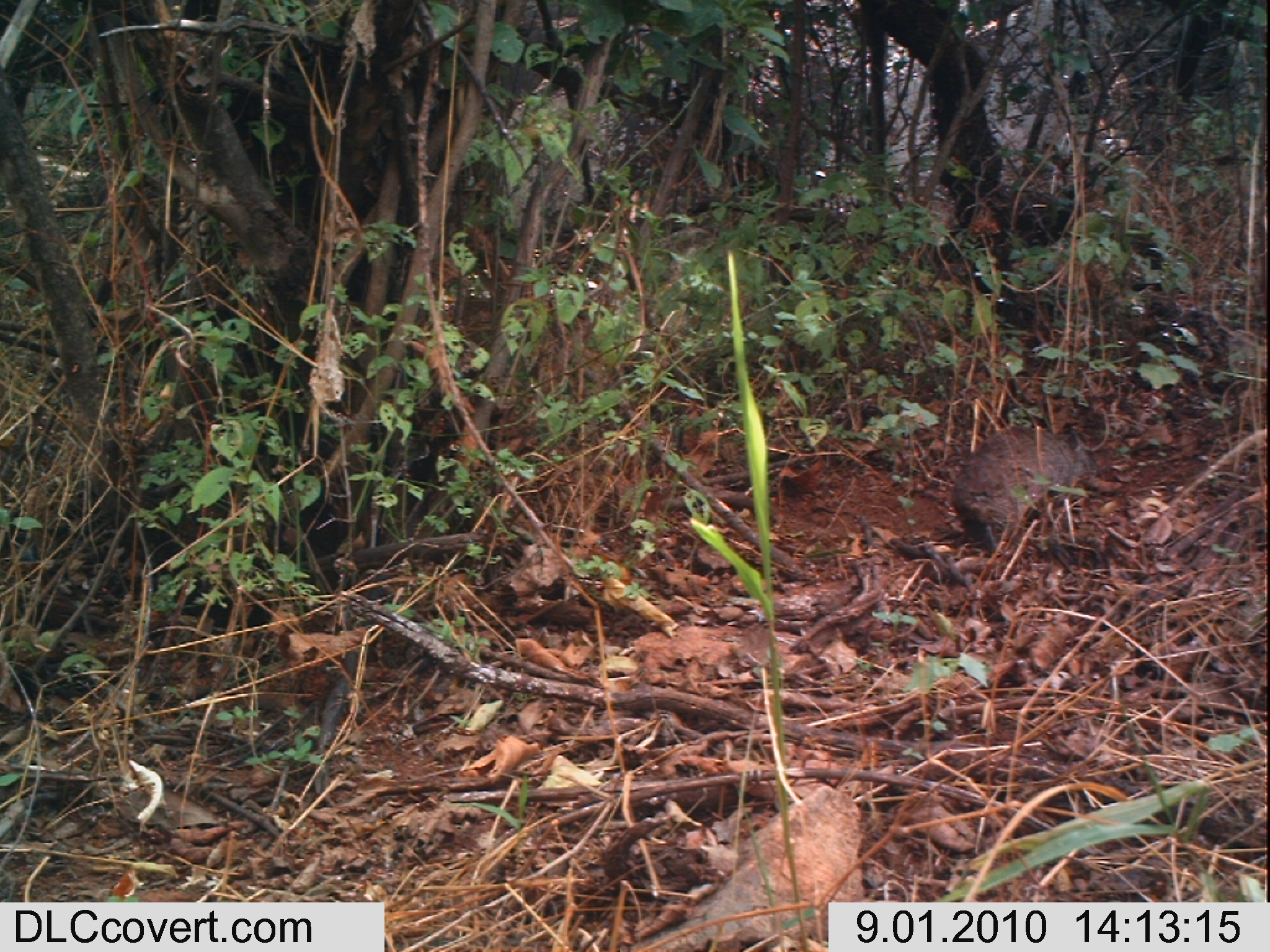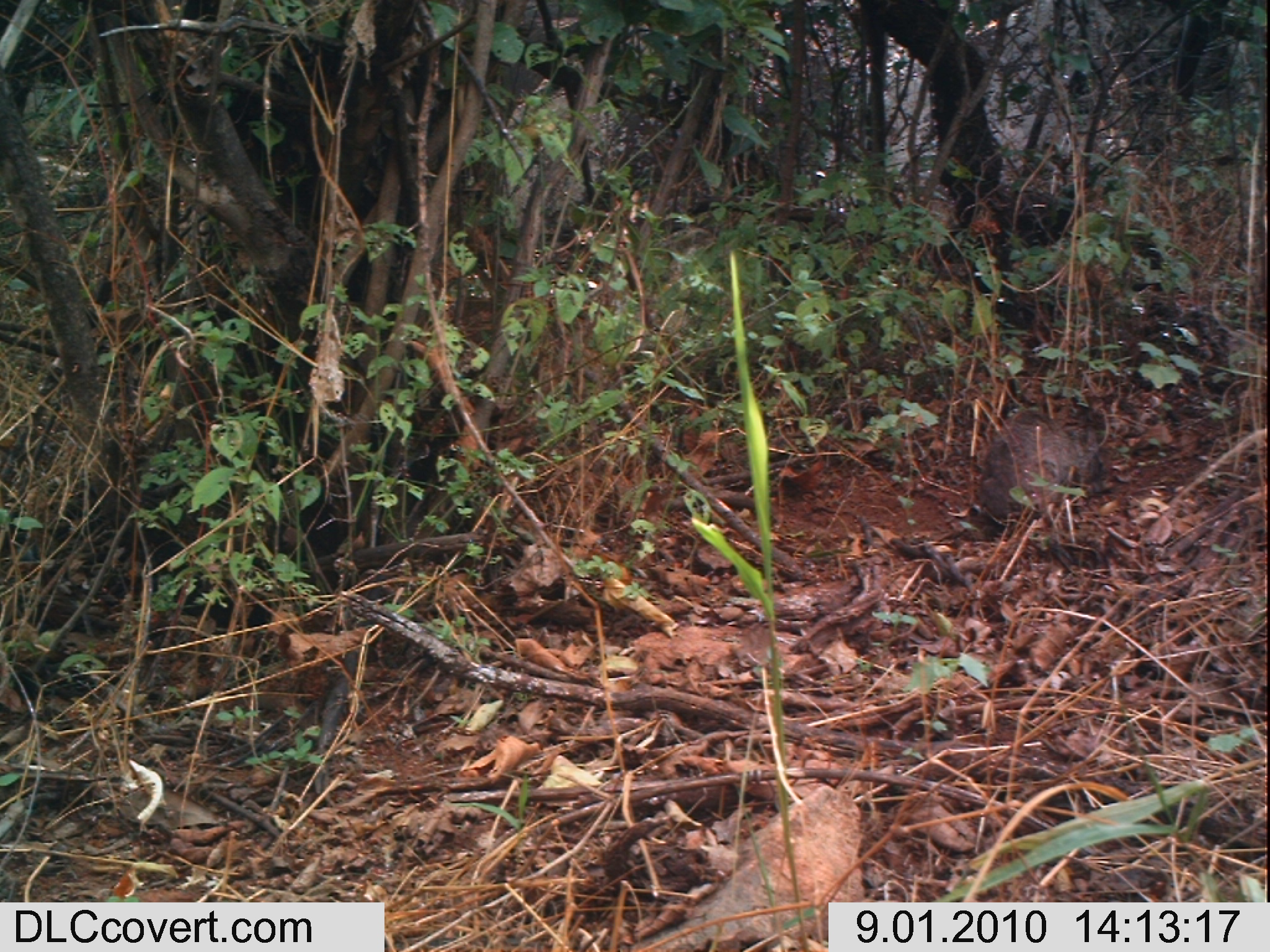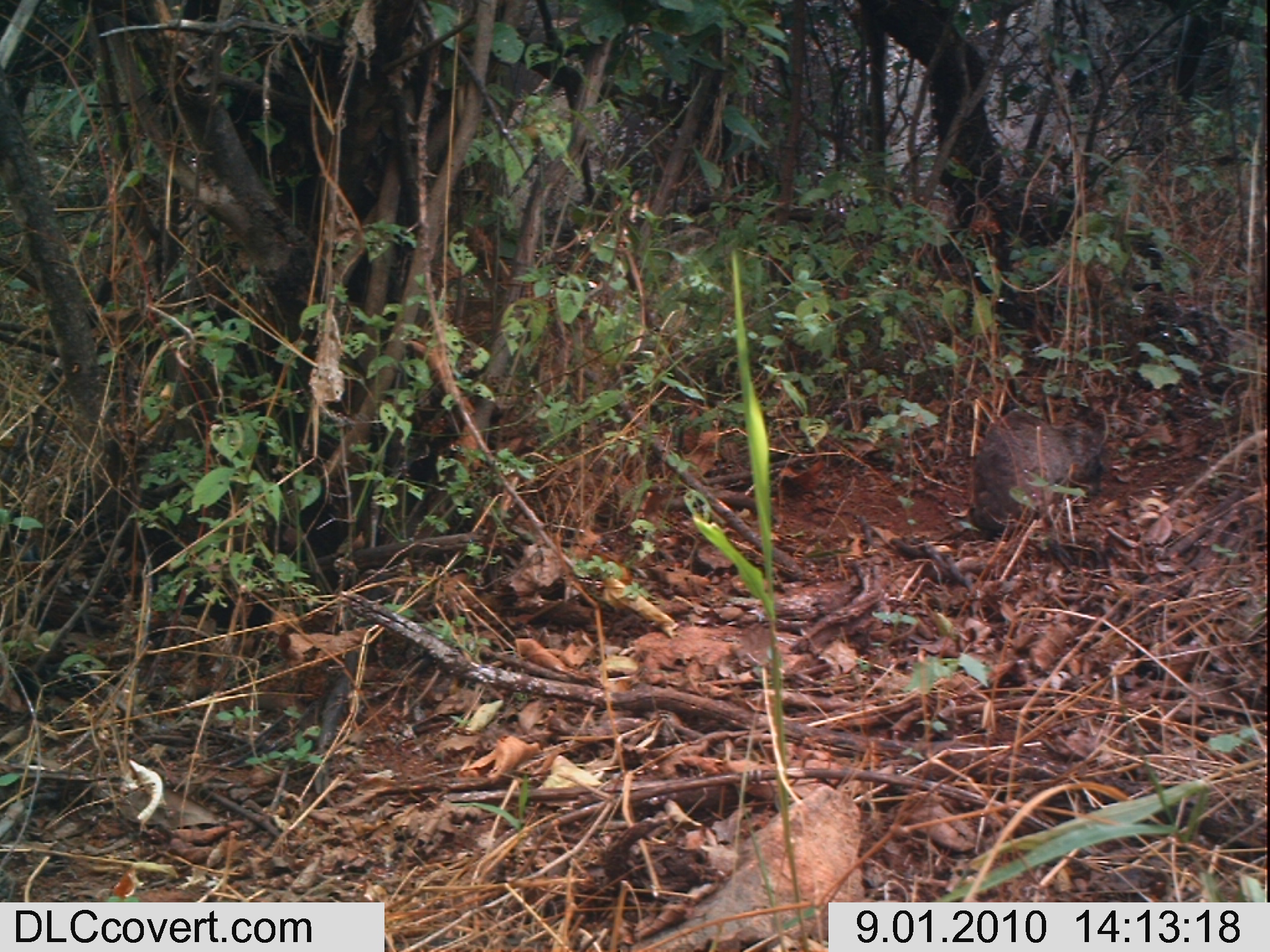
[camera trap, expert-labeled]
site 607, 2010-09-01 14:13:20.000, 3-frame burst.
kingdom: Animalia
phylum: Chordata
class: Mammalia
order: Hyracoidea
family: Procaviidae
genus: Heterohyrax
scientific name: Heterohyrax brucei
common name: yellow-spotted rock hyrax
Heterohyrax brucei (yellow-spotted rock hyrax), count 1.